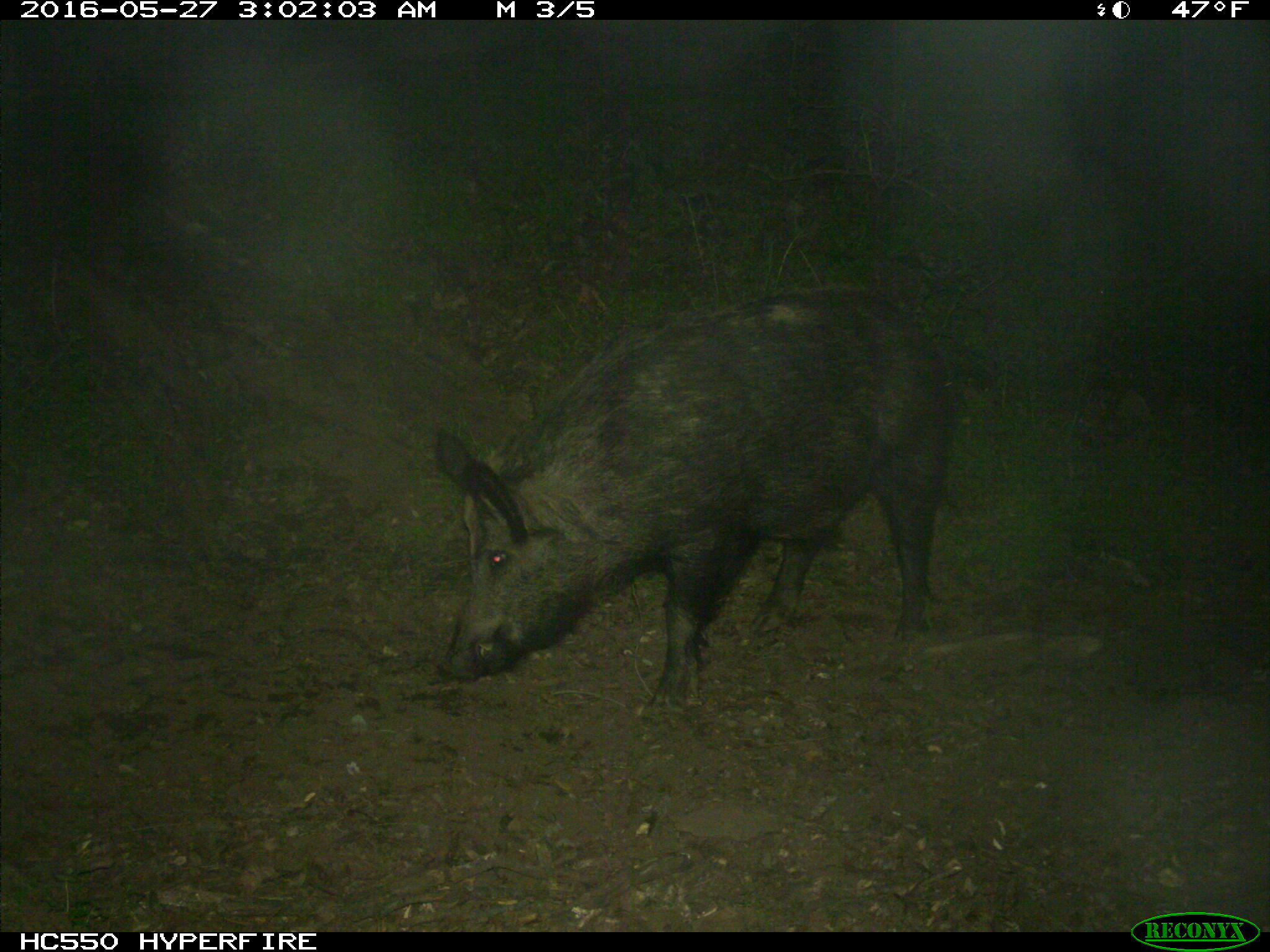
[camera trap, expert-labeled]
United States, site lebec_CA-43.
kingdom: Animalia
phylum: Chordata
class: Mammalia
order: Artiodactyla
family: Suidae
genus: Sus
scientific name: Sus scrofa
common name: wild boar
Sus scrofa (wild boar).